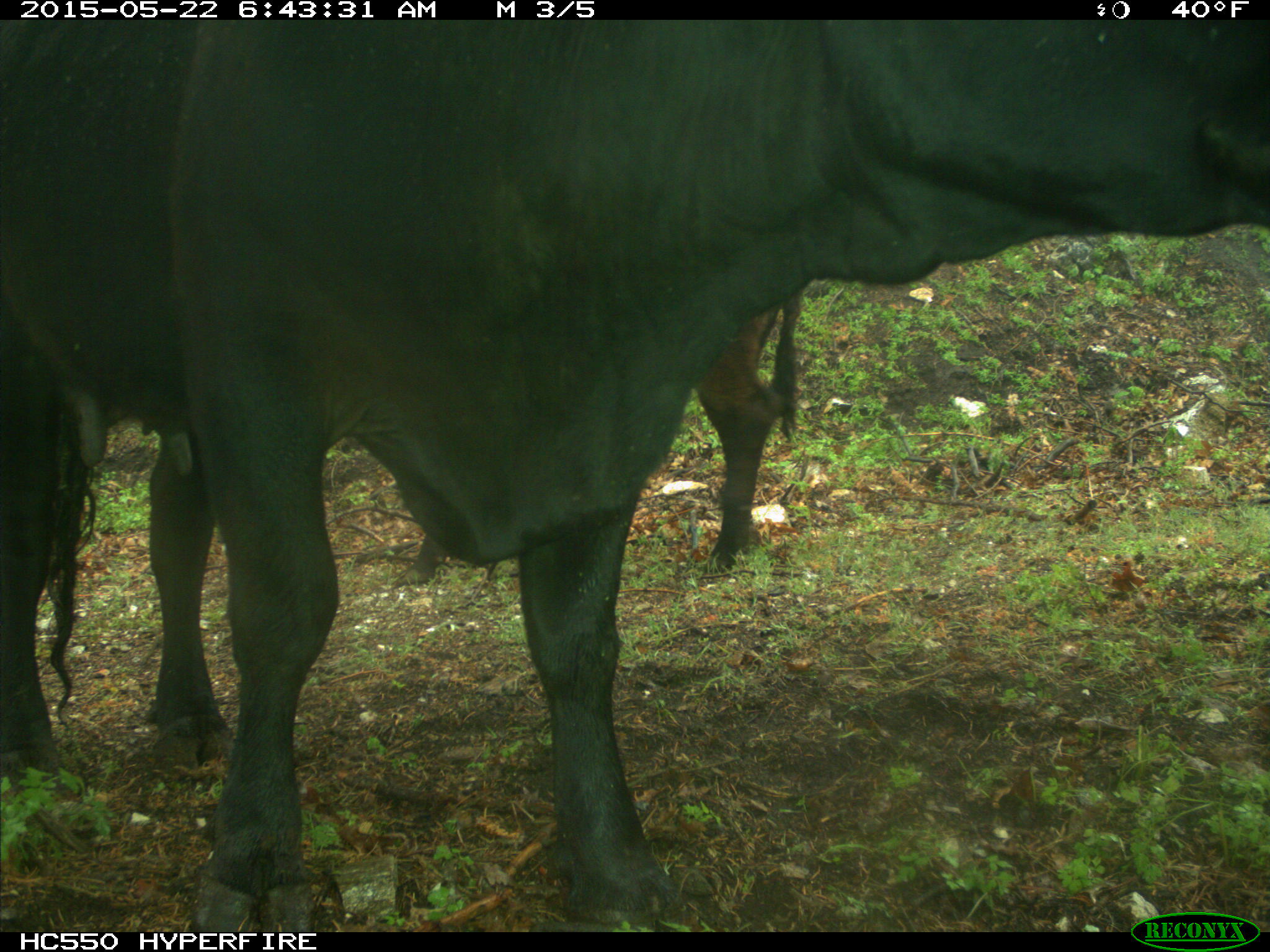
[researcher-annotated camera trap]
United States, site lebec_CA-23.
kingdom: Animalia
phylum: Chordata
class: Mammalia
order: Artiodactyla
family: Bovidae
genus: Bos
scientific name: Bos taurus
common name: domestic cow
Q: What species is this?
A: Bos taurus (domestic cow).